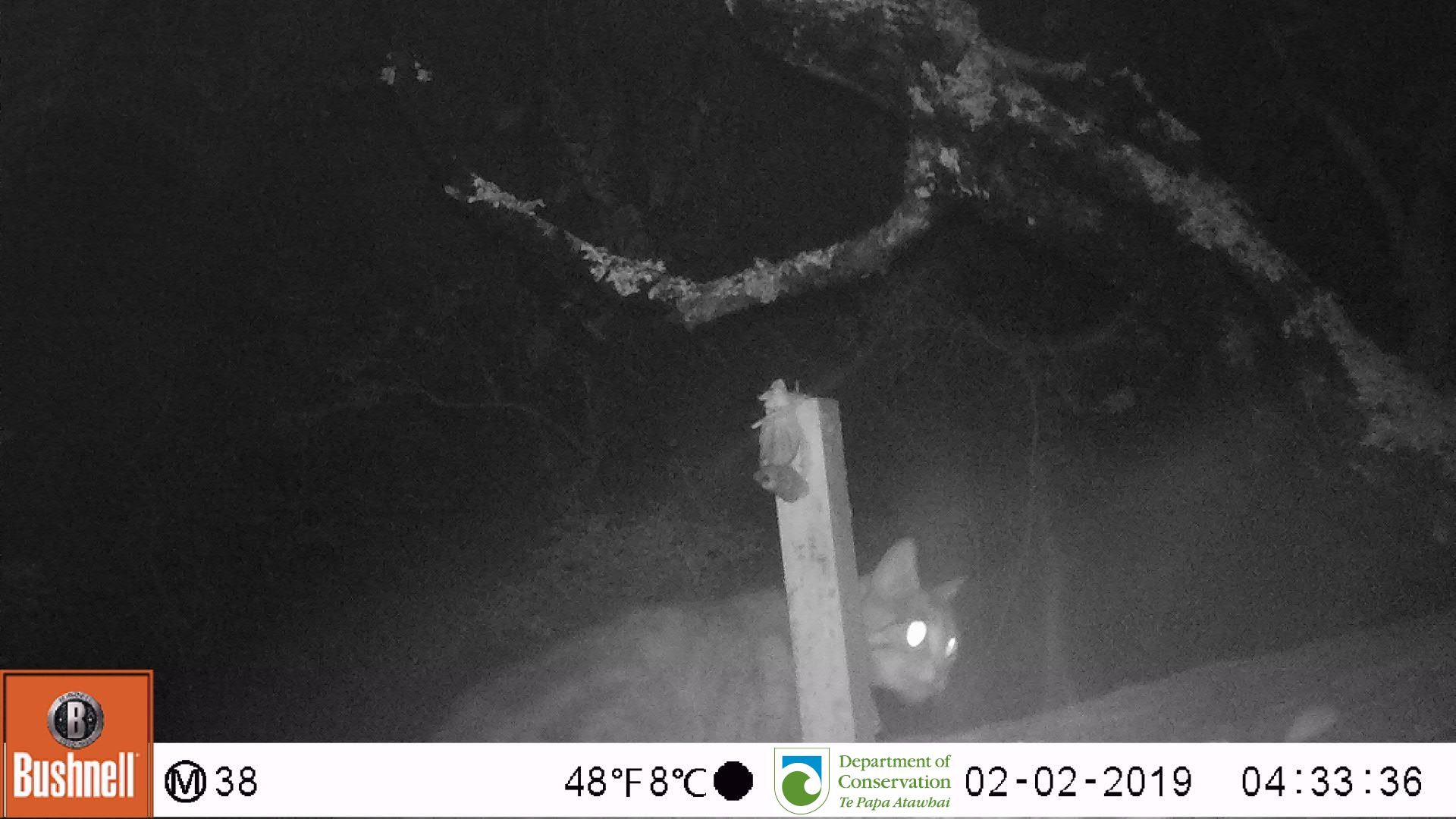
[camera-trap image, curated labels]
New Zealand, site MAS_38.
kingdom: Animalia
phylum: Chordata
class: Mammalia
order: Carnivora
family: Felidae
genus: Felis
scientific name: Felis catus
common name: domestic cat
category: cat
Cat (domestic cat) (Felis catus).